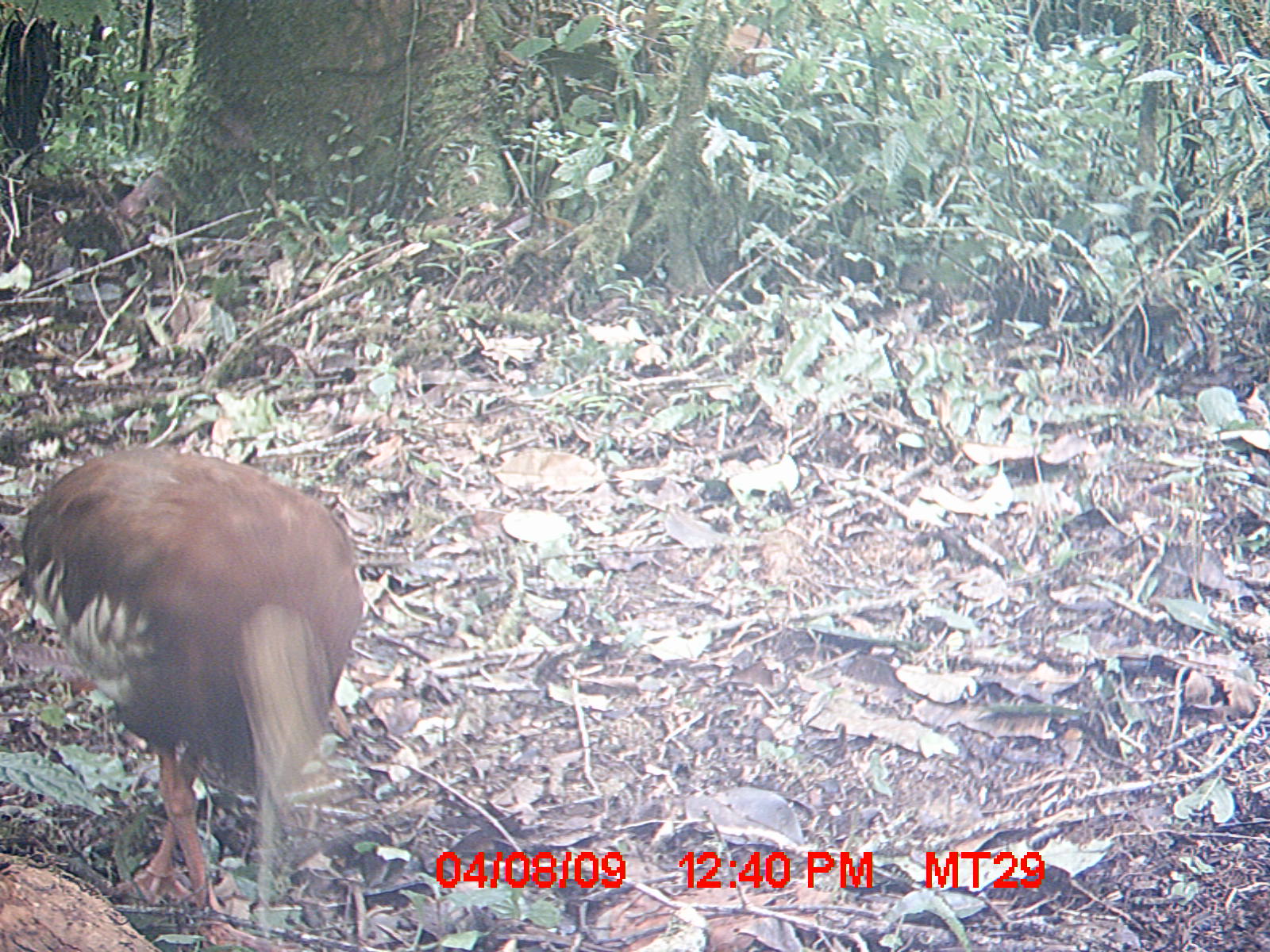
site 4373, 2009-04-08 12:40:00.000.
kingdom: Animalia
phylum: Chordata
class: Aves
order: Pelecaniformes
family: Threskiornithidae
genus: Lophotibis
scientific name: Lophotibis cristata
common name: madagascar ibis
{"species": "Lophotibis cristata (madagascar ibis)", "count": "1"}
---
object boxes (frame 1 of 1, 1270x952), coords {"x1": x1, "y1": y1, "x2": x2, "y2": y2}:
lophotibis cristata: {"x1": 14, "y1": 438, "x2": 363, "y2": 951}